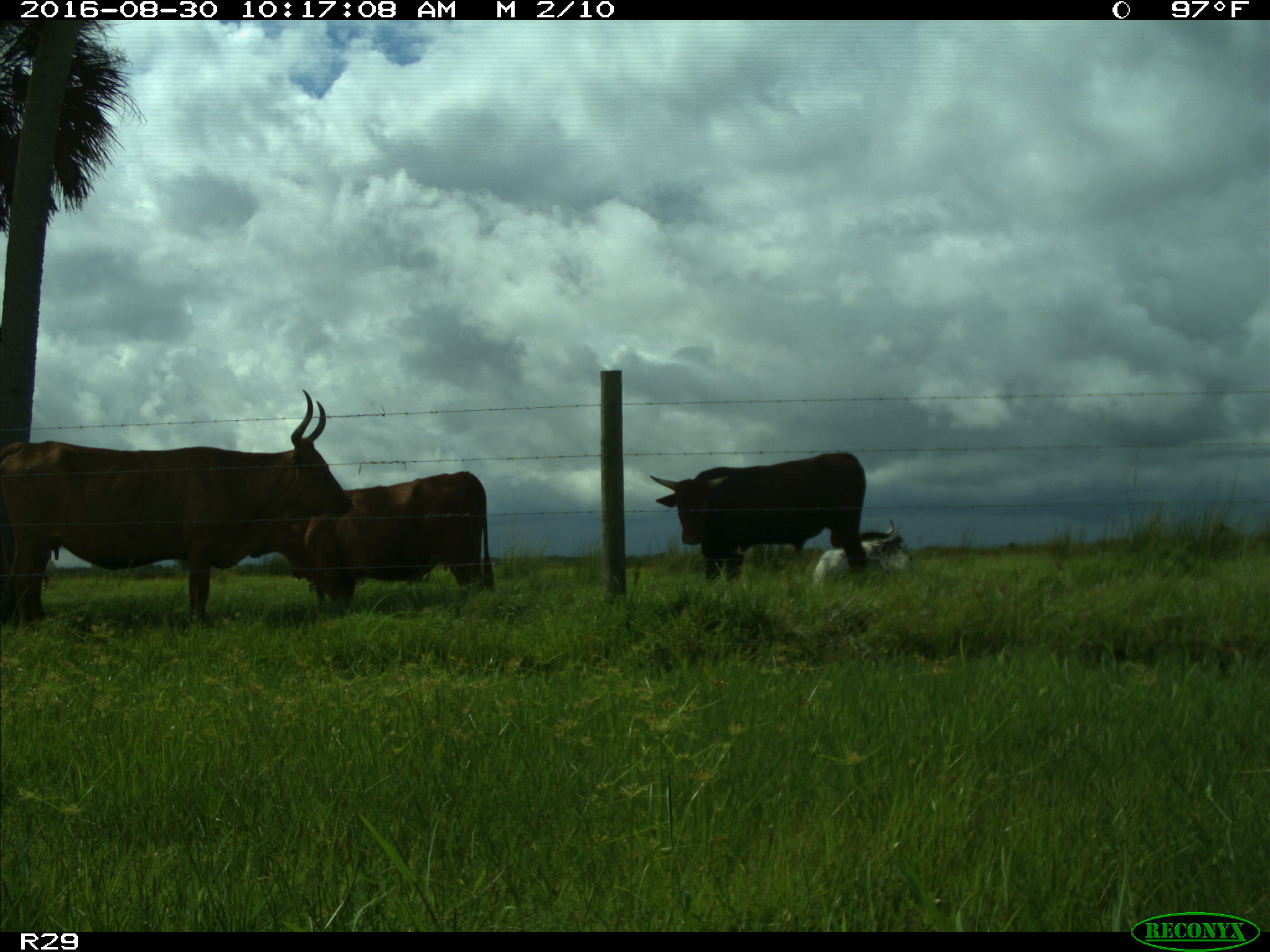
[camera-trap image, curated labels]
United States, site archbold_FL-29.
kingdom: Animalia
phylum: Chordata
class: Mammalia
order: Artiodactyla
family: Bovidae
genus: Bos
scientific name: Bos taurus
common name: domestic cow